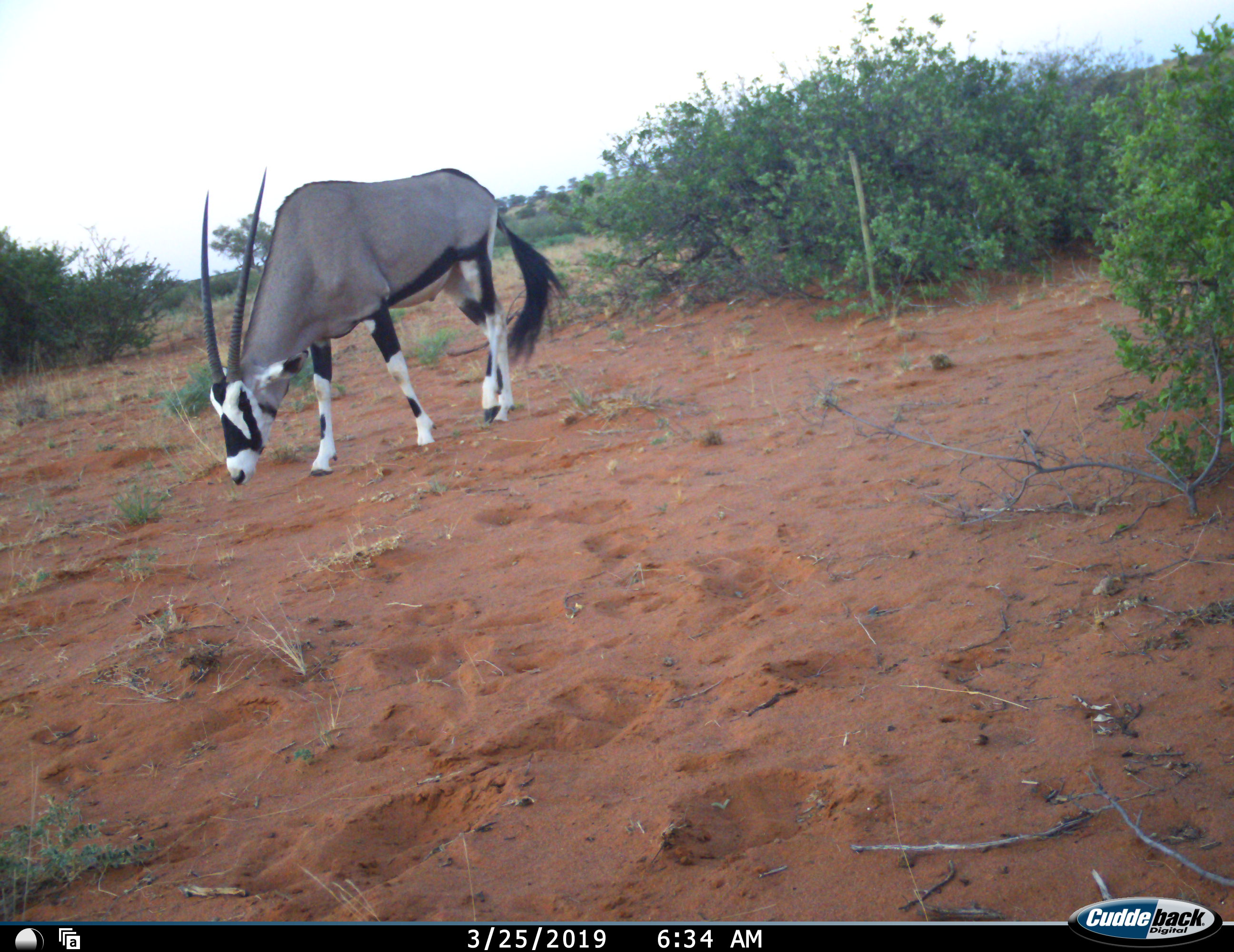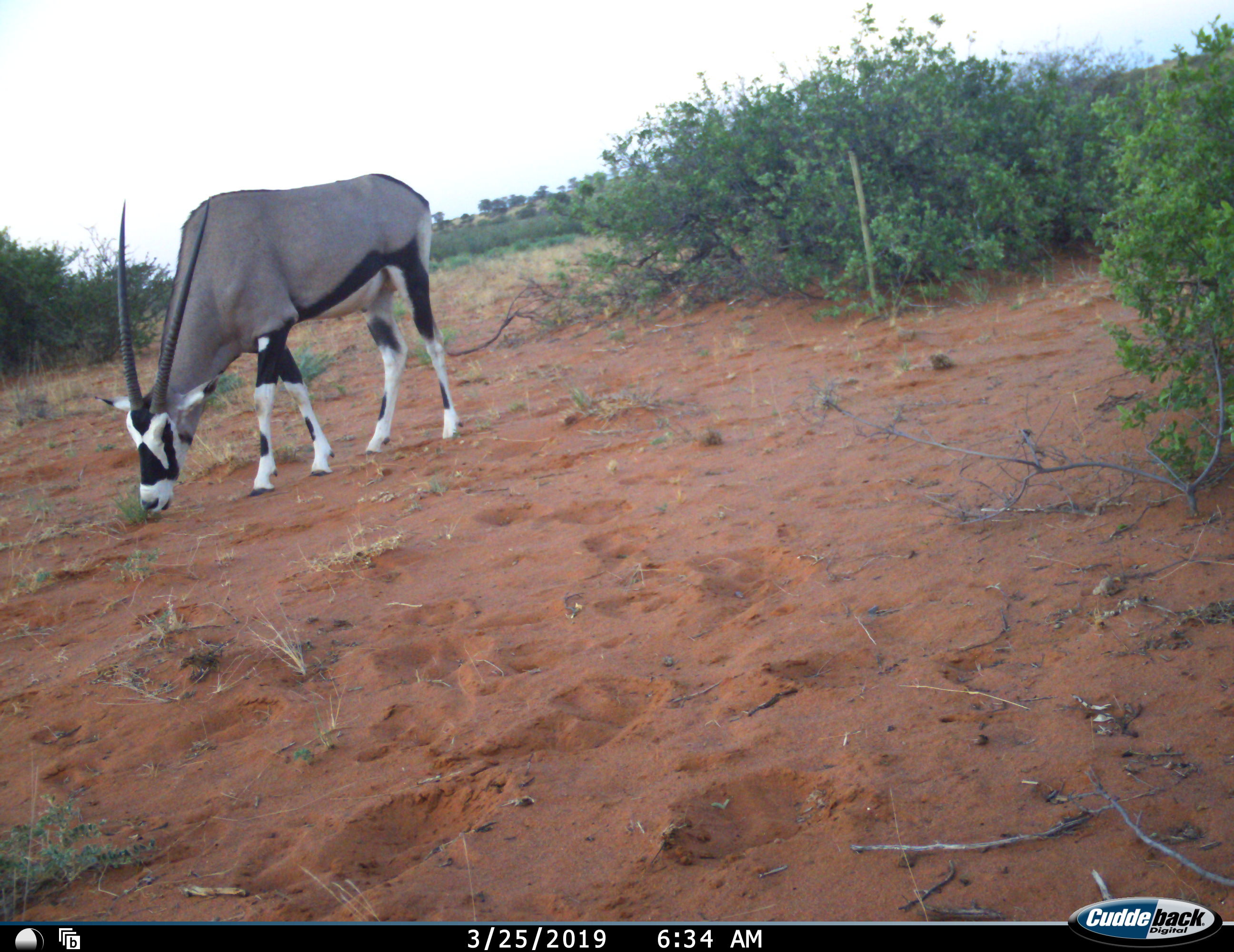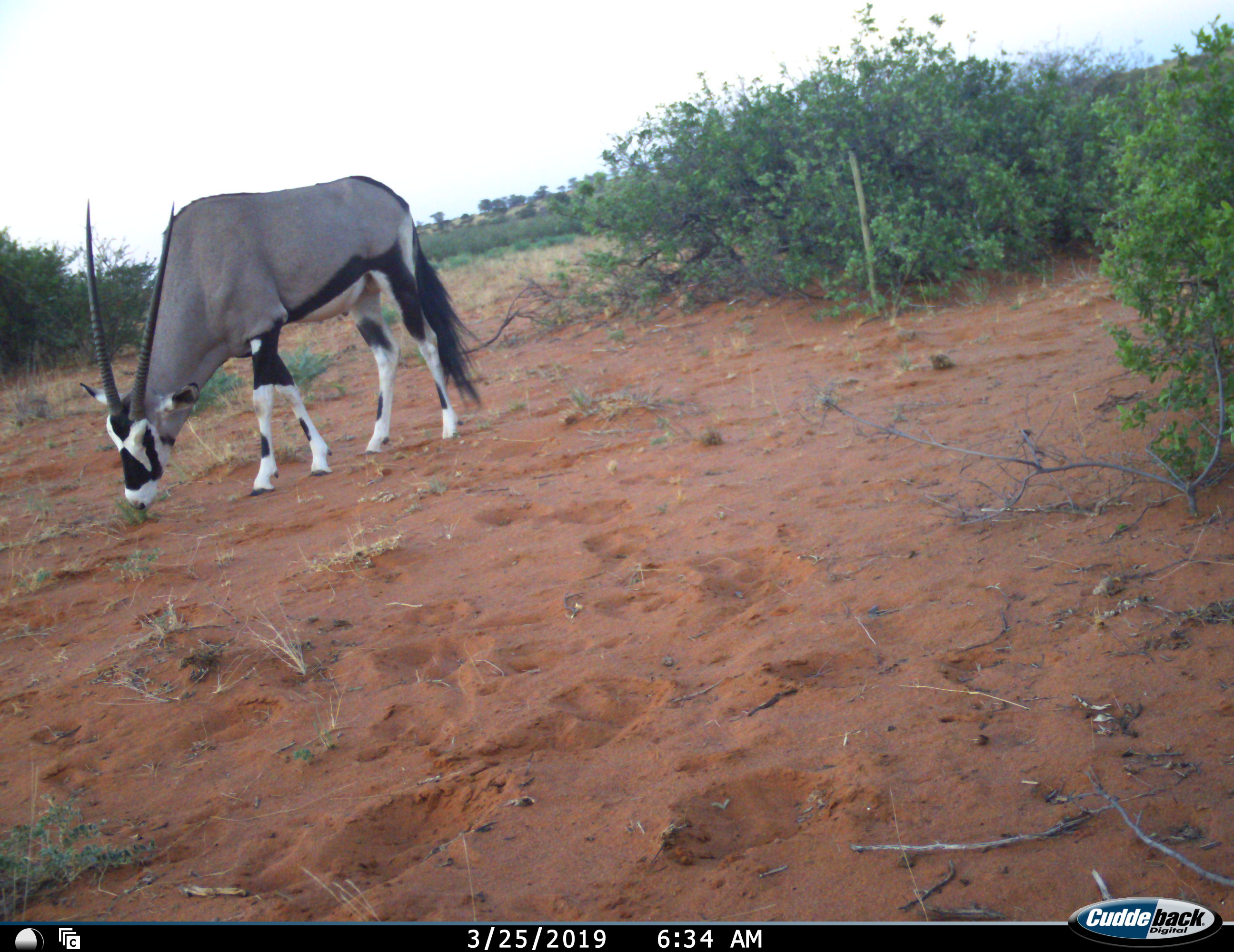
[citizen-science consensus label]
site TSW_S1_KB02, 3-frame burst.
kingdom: Animalia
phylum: Chordata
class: Mammalia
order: Artiodactyla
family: Bovidae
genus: Oryx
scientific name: Oryx gazella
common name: gemsbok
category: oryx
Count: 1.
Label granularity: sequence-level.